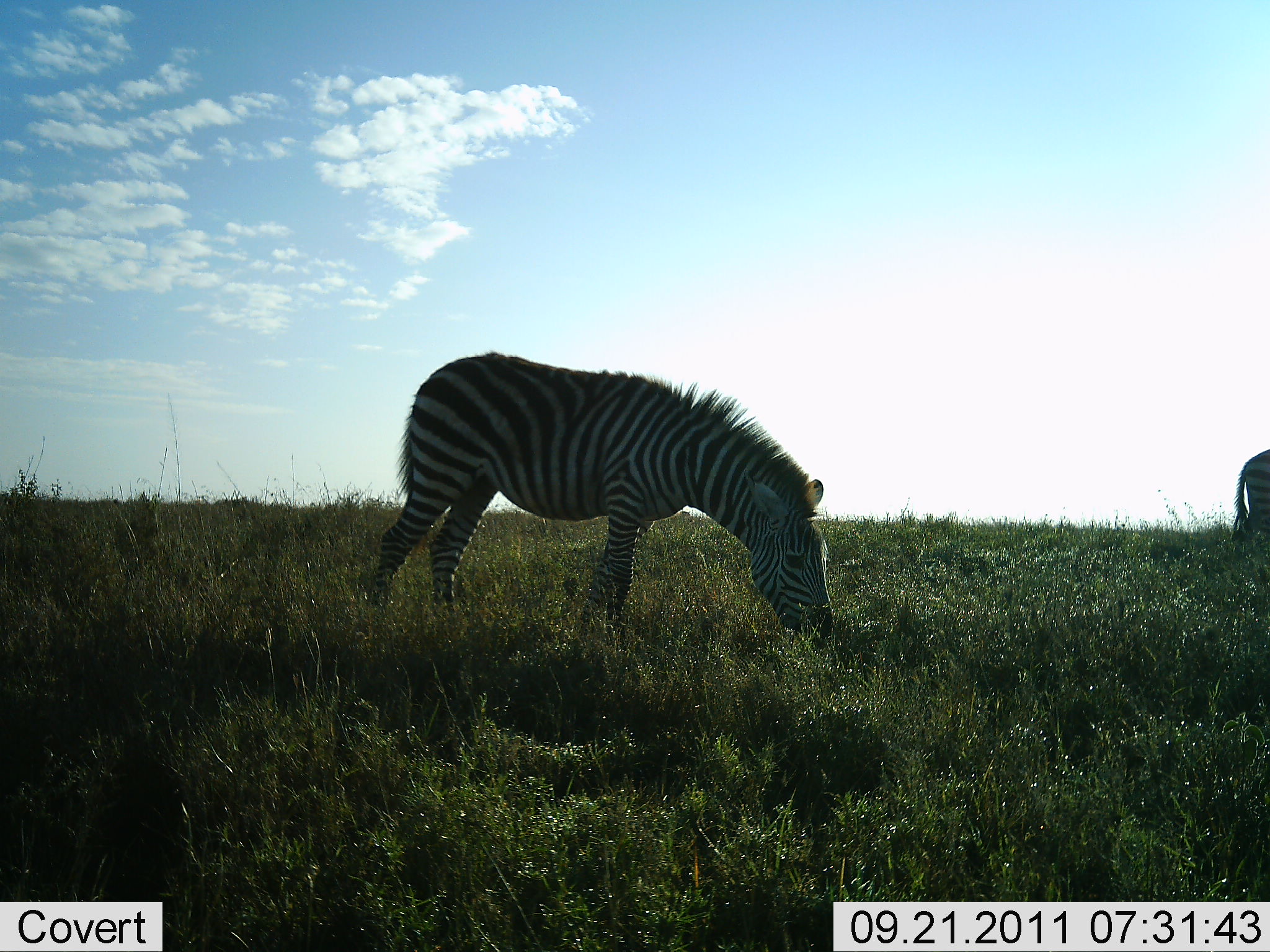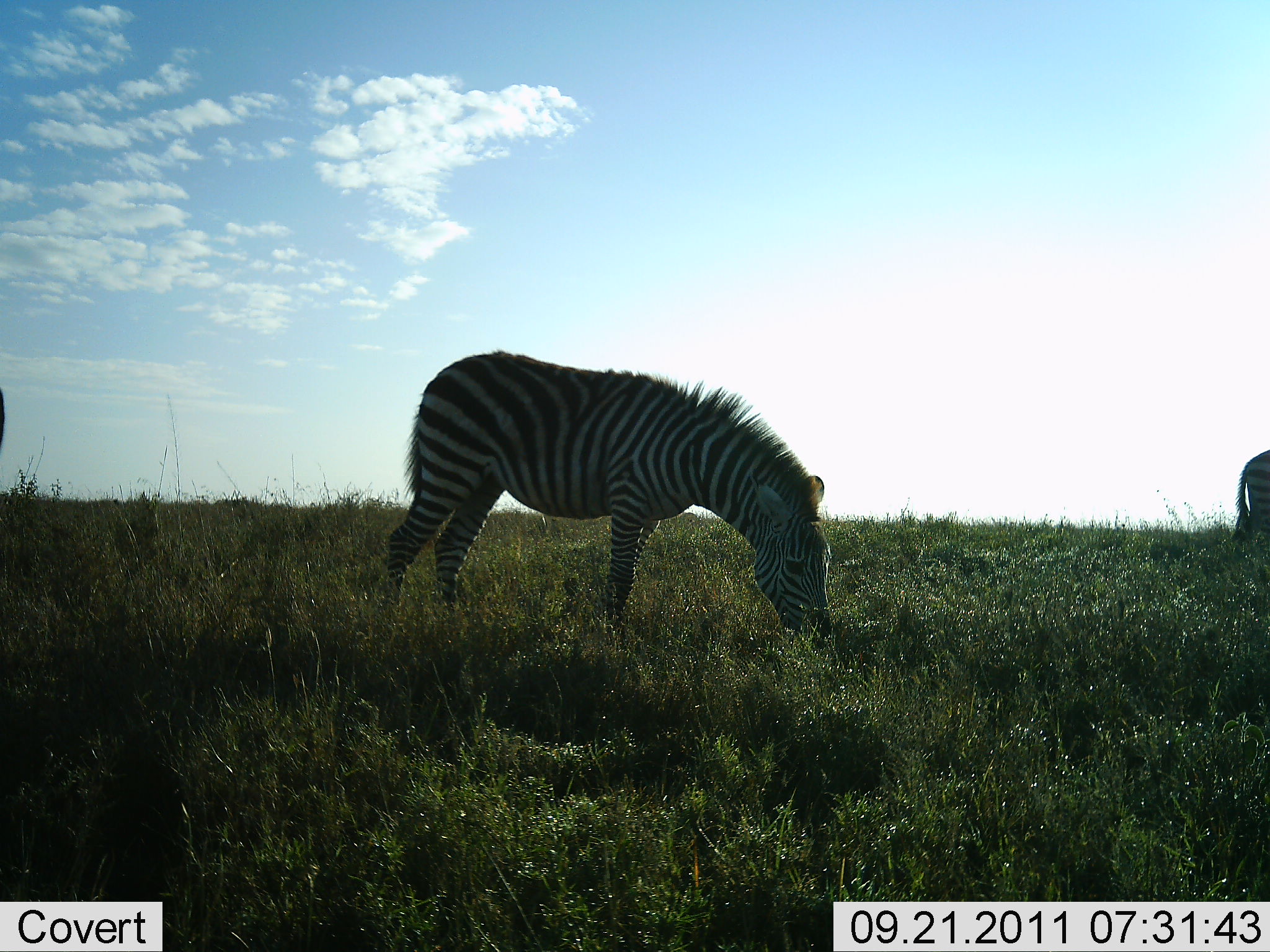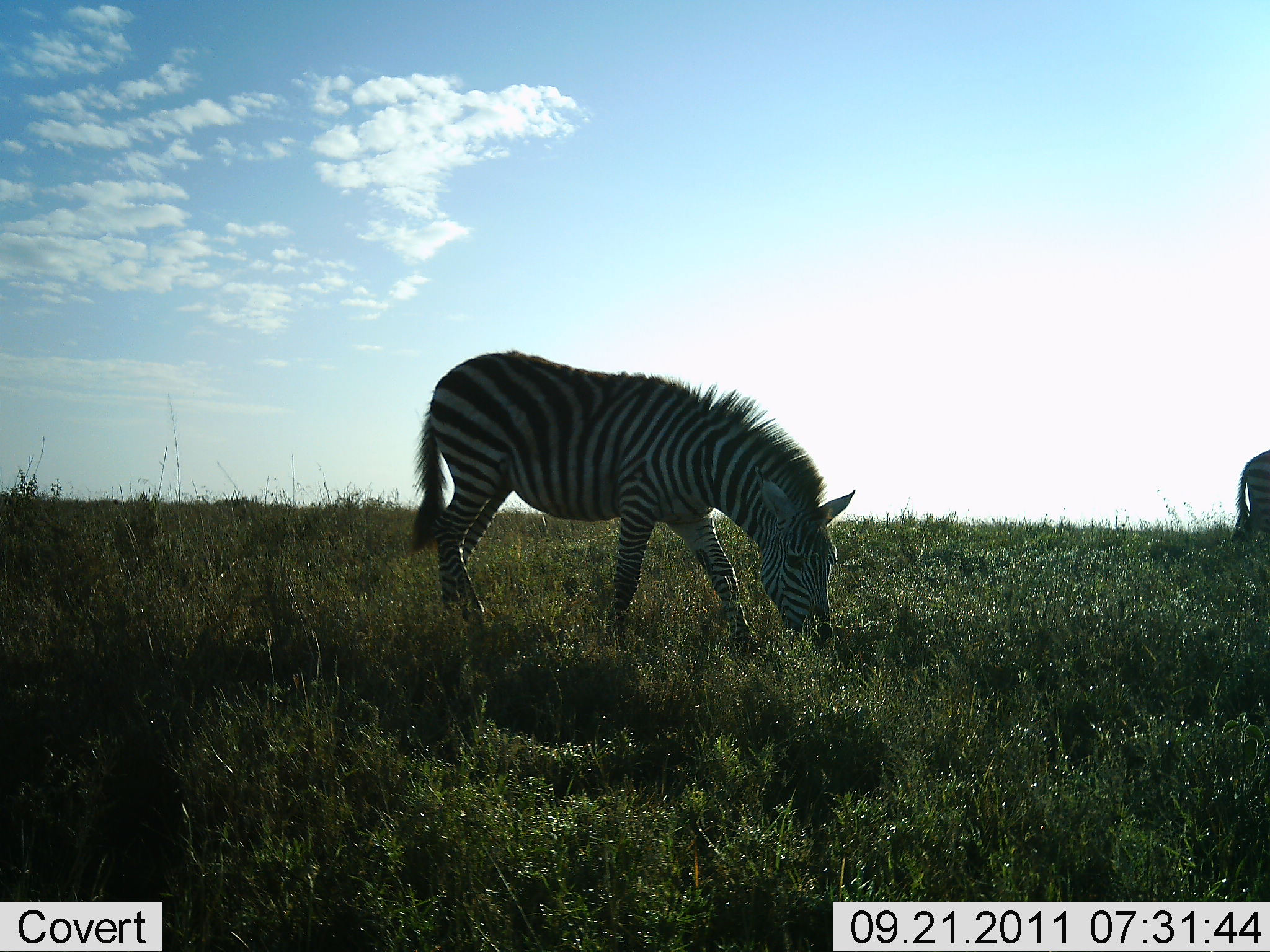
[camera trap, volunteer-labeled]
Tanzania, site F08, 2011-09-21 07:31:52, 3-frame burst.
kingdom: Animalia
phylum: Chordata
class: Mammalia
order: Perissodactyla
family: Equidae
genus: Equus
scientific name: Equus quagga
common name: plains zebra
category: zebra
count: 2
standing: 27%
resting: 0%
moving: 9%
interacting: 0%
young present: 0%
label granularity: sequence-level